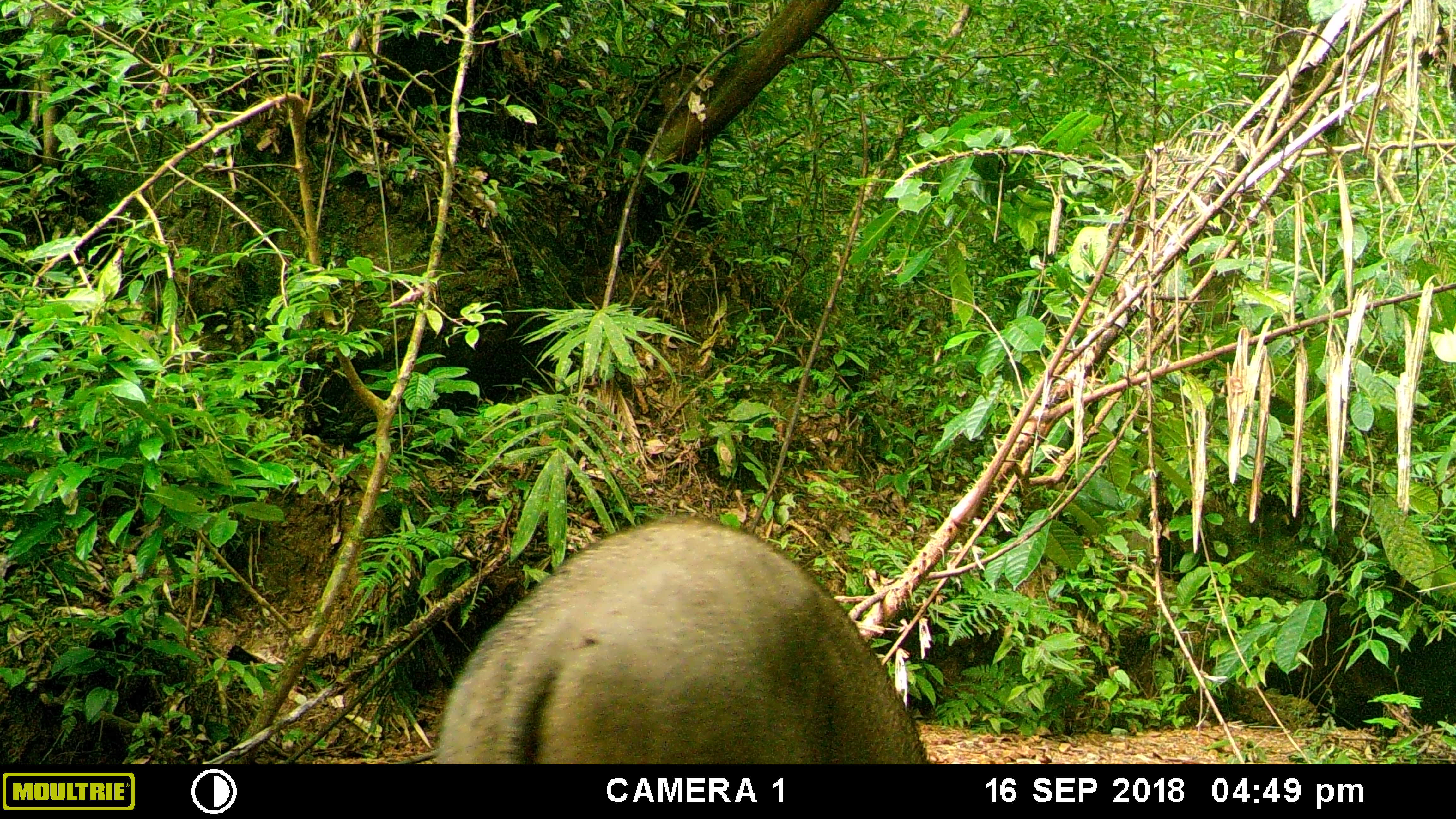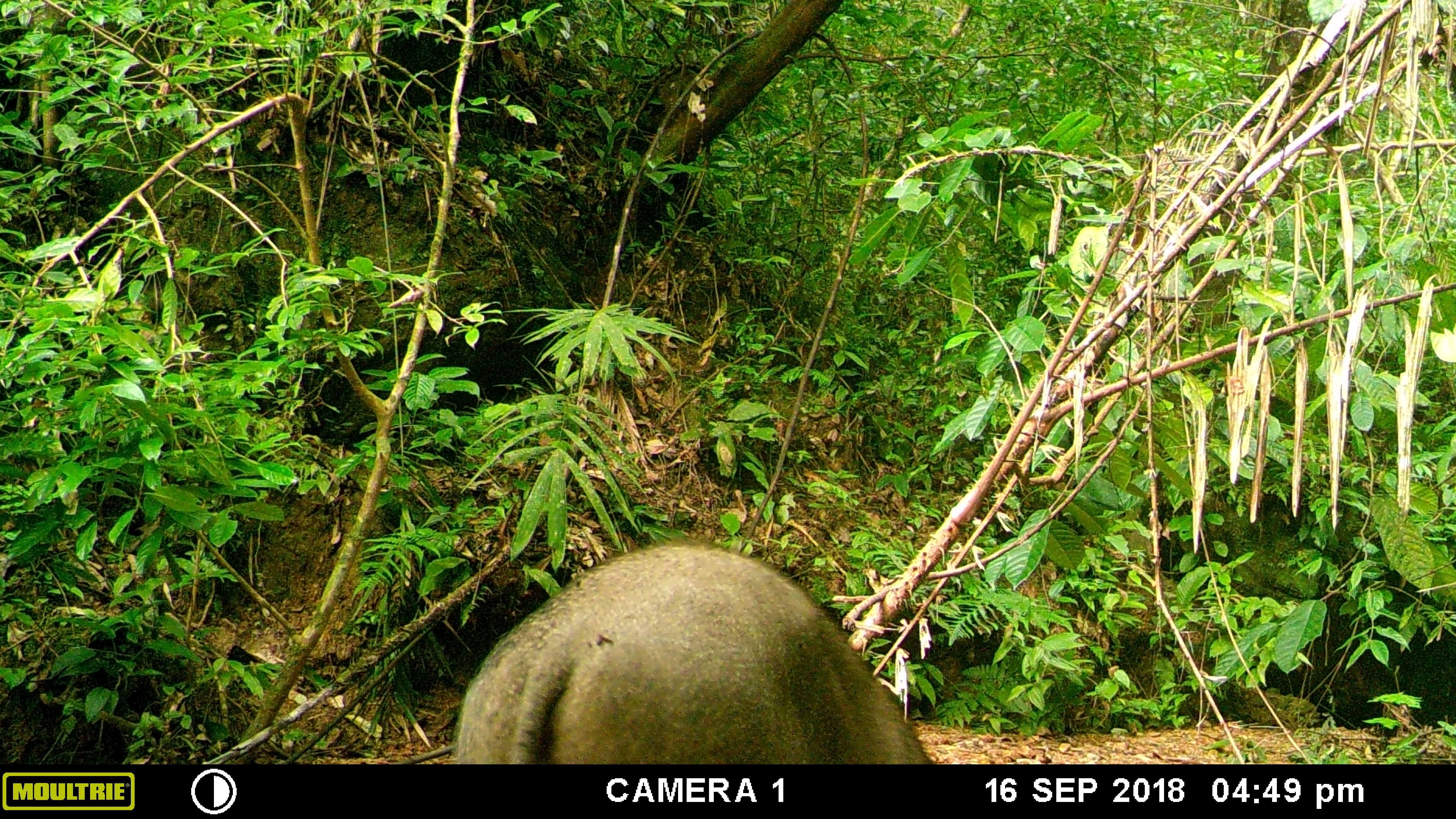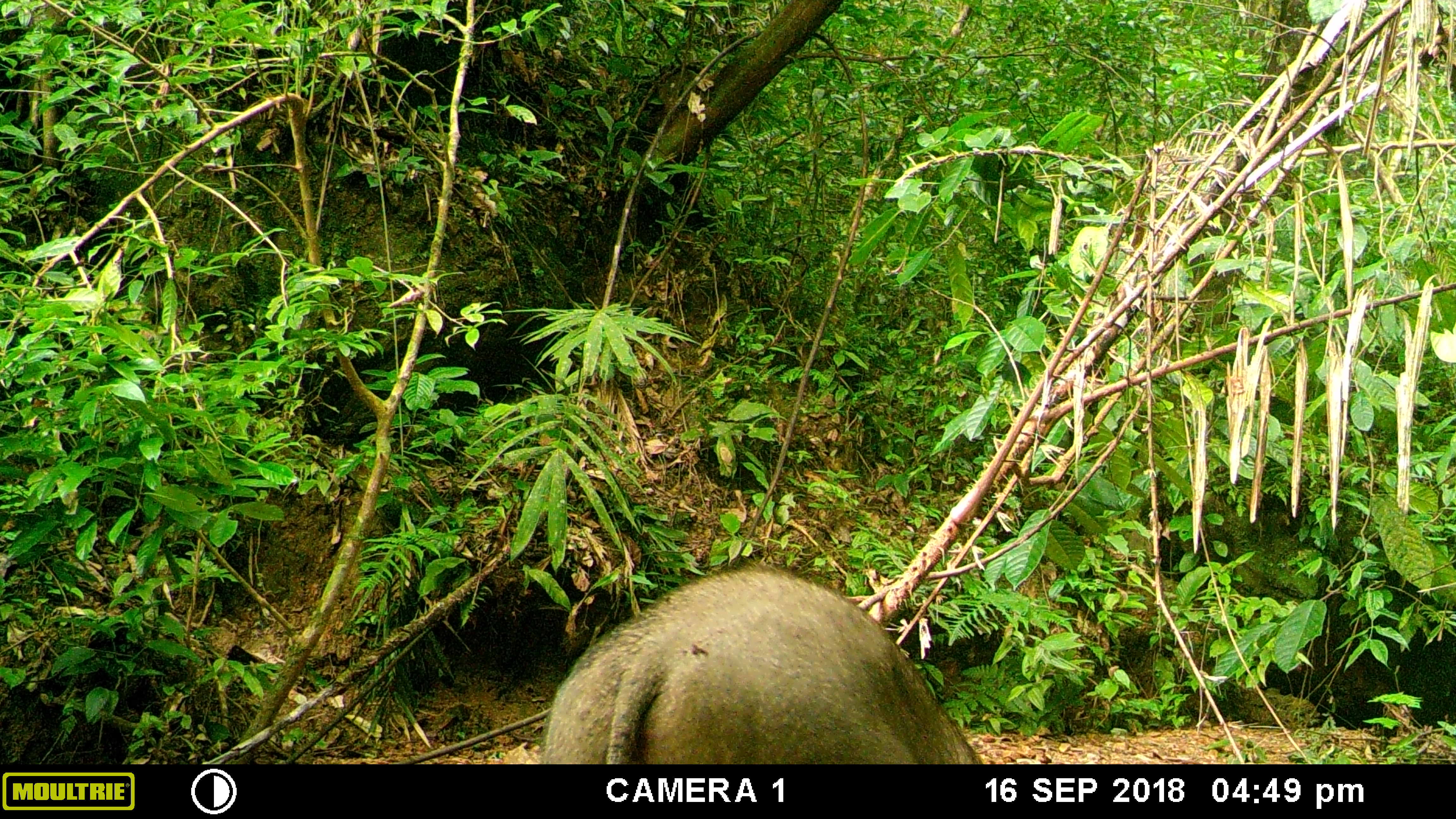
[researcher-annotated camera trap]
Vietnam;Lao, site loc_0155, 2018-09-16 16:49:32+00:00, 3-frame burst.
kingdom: Animalia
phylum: Chordata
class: Mammalia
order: Artiodactyla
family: Suidae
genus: Sus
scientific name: Sus scrofa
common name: eurasian wild pig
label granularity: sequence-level